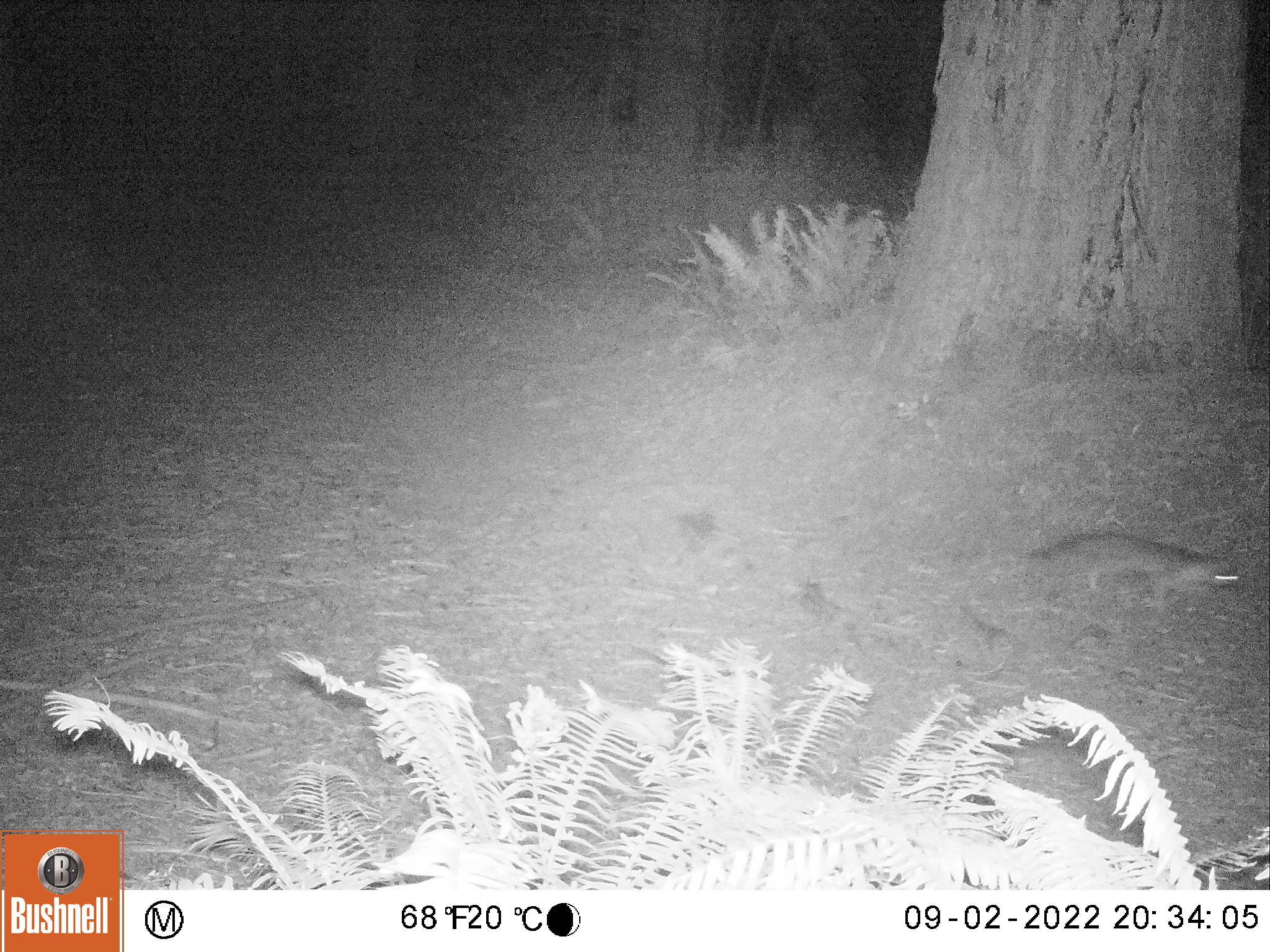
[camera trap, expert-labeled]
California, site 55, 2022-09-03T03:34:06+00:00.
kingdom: Animalia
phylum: Chordata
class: Mammalia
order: Carnivora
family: Canidae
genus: Urocyon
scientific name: Urocyon cinereoargenteus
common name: gray fox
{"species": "gray fox (Urocyon cinereoargenteus)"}